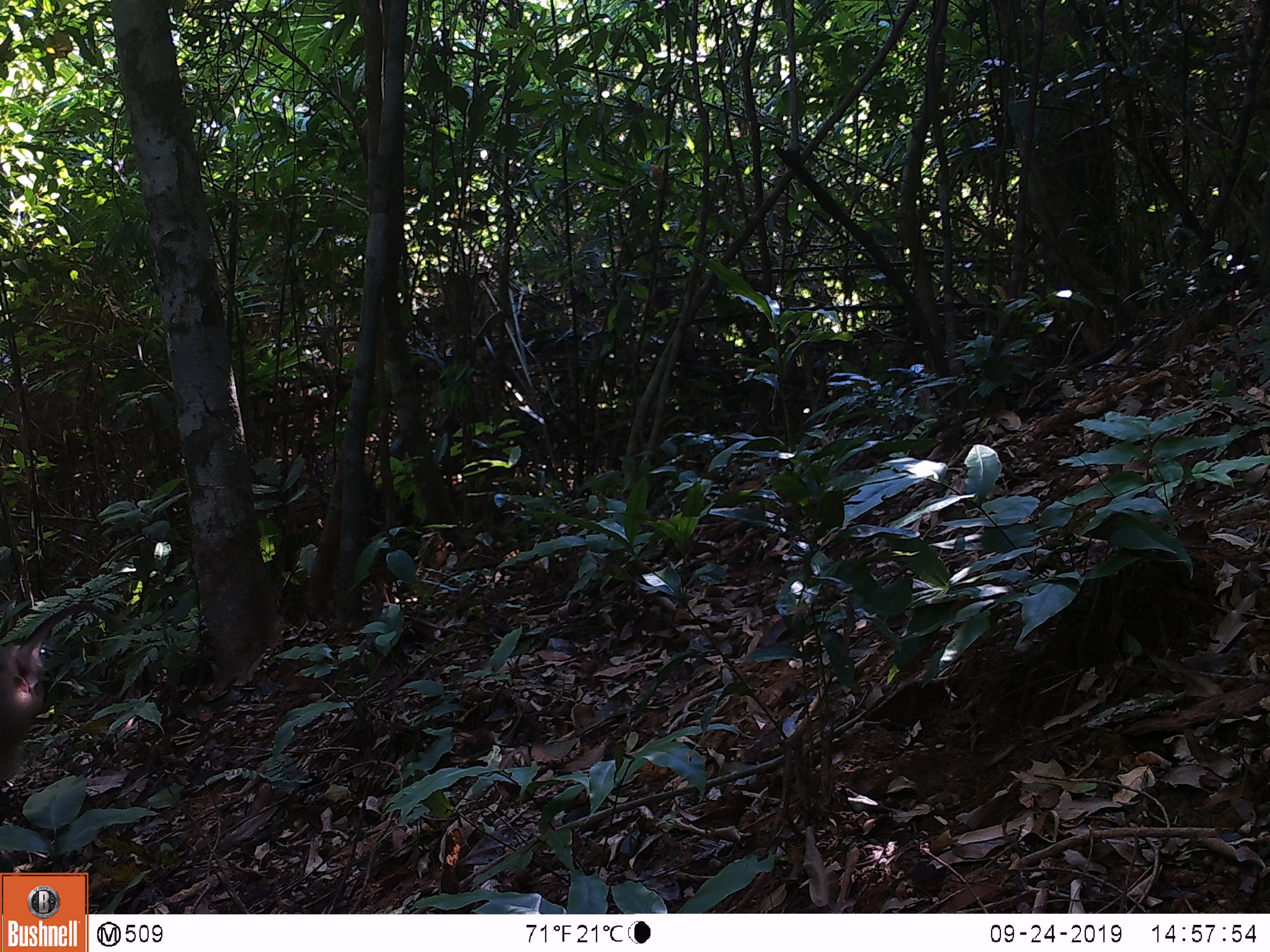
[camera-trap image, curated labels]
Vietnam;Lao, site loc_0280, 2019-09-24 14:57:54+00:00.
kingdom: Animalia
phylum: Chordata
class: Mammalia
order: Primates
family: Cercopithecidae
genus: Macaca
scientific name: Macaca nemestrina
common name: pig-tailed macaque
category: pig tailed macaque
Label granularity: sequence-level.